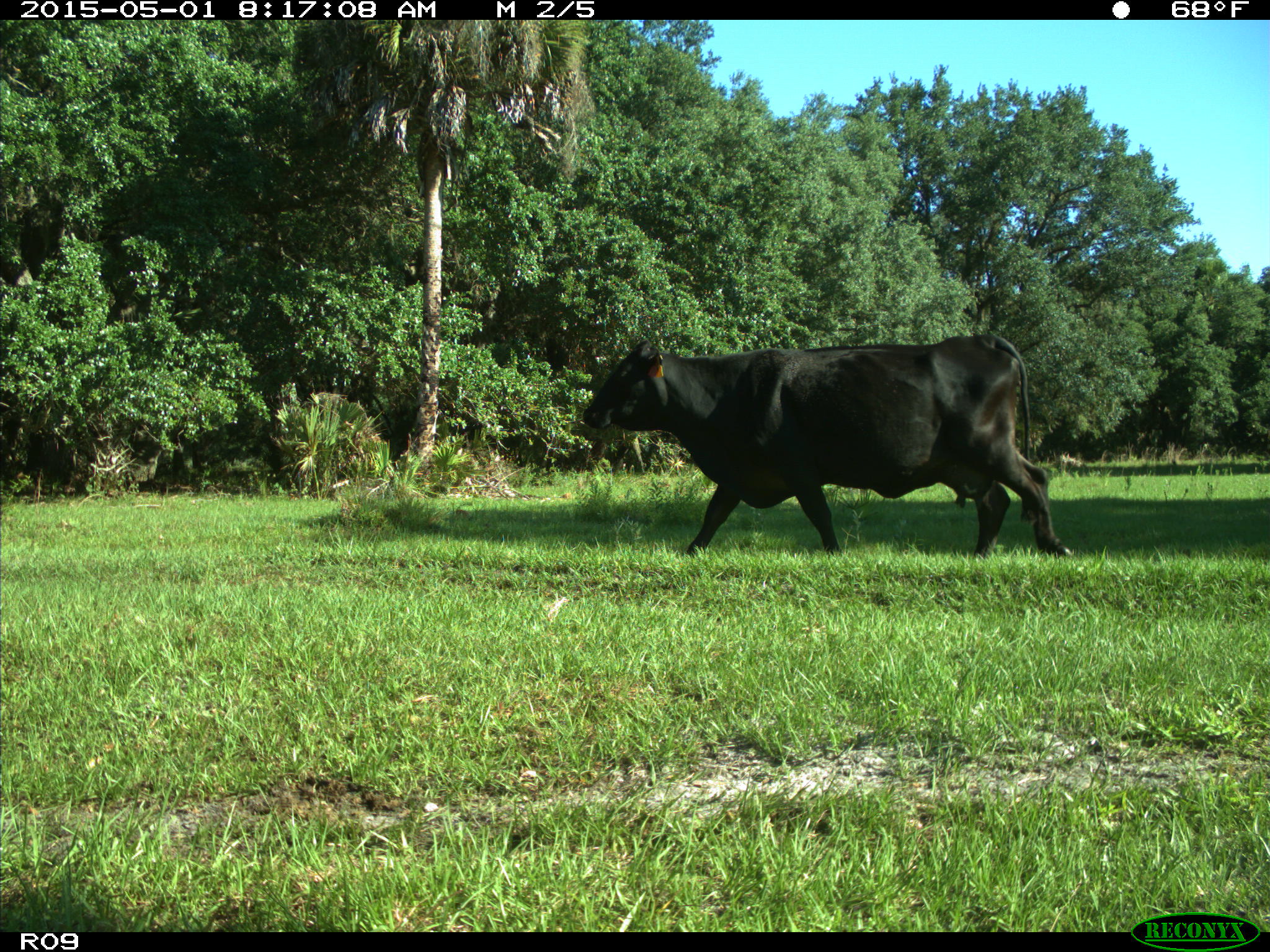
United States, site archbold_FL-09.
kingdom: Animalia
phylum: Chordata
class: Mammalia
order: Artiodactyla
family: Bovidae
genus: Bos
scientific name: Bos taurus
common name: domestic cow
Bos taurus (domestic cow).